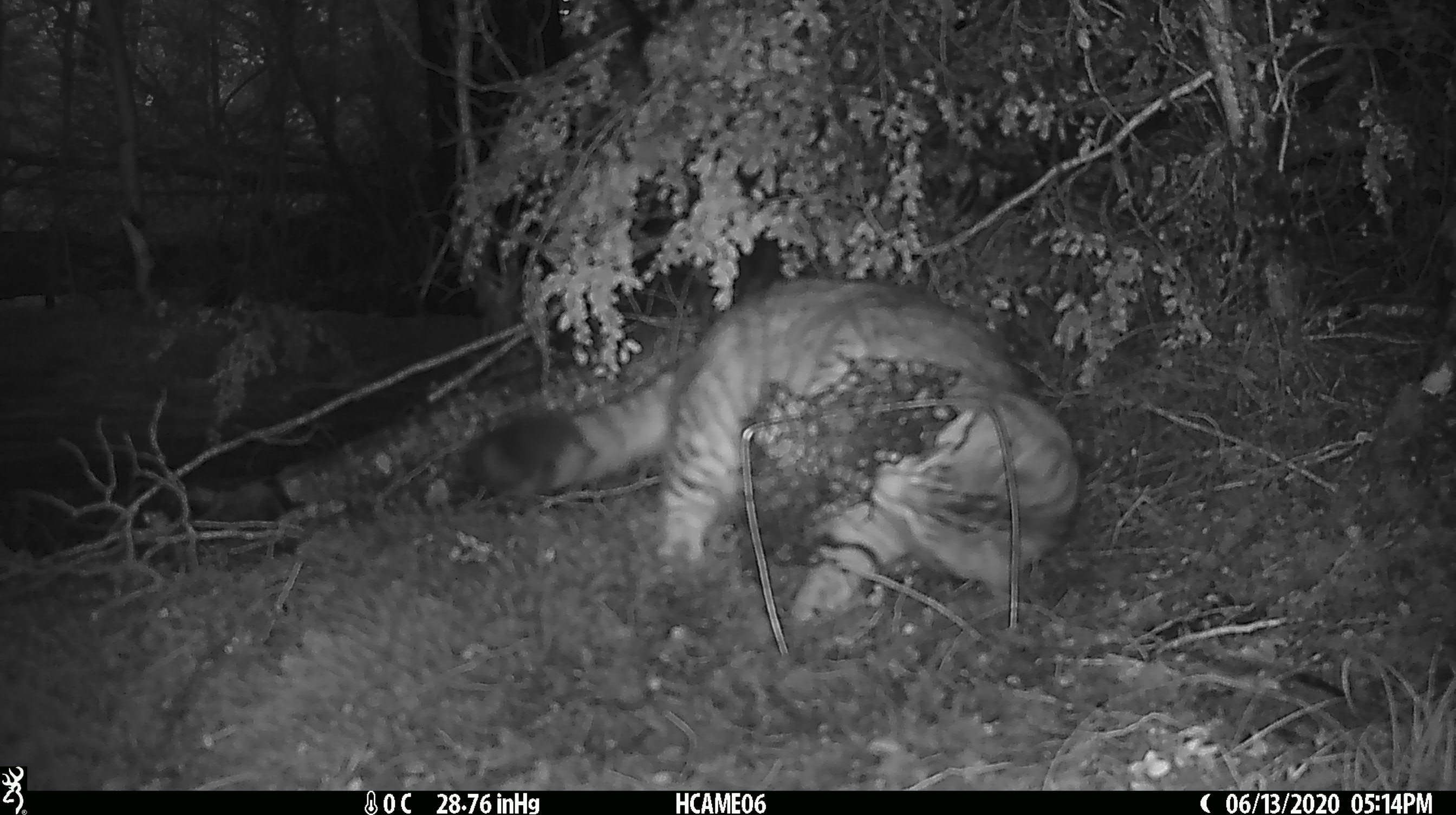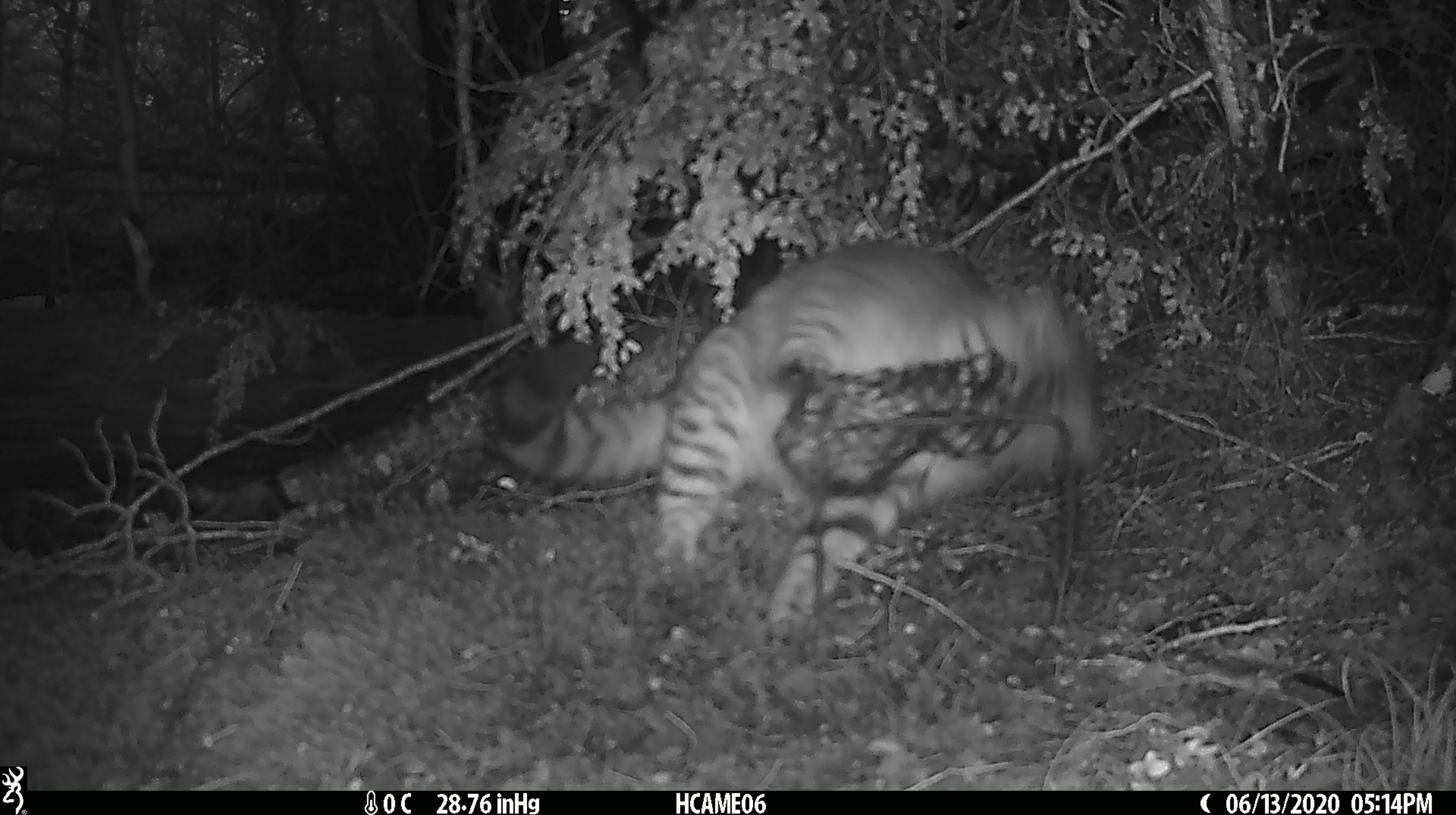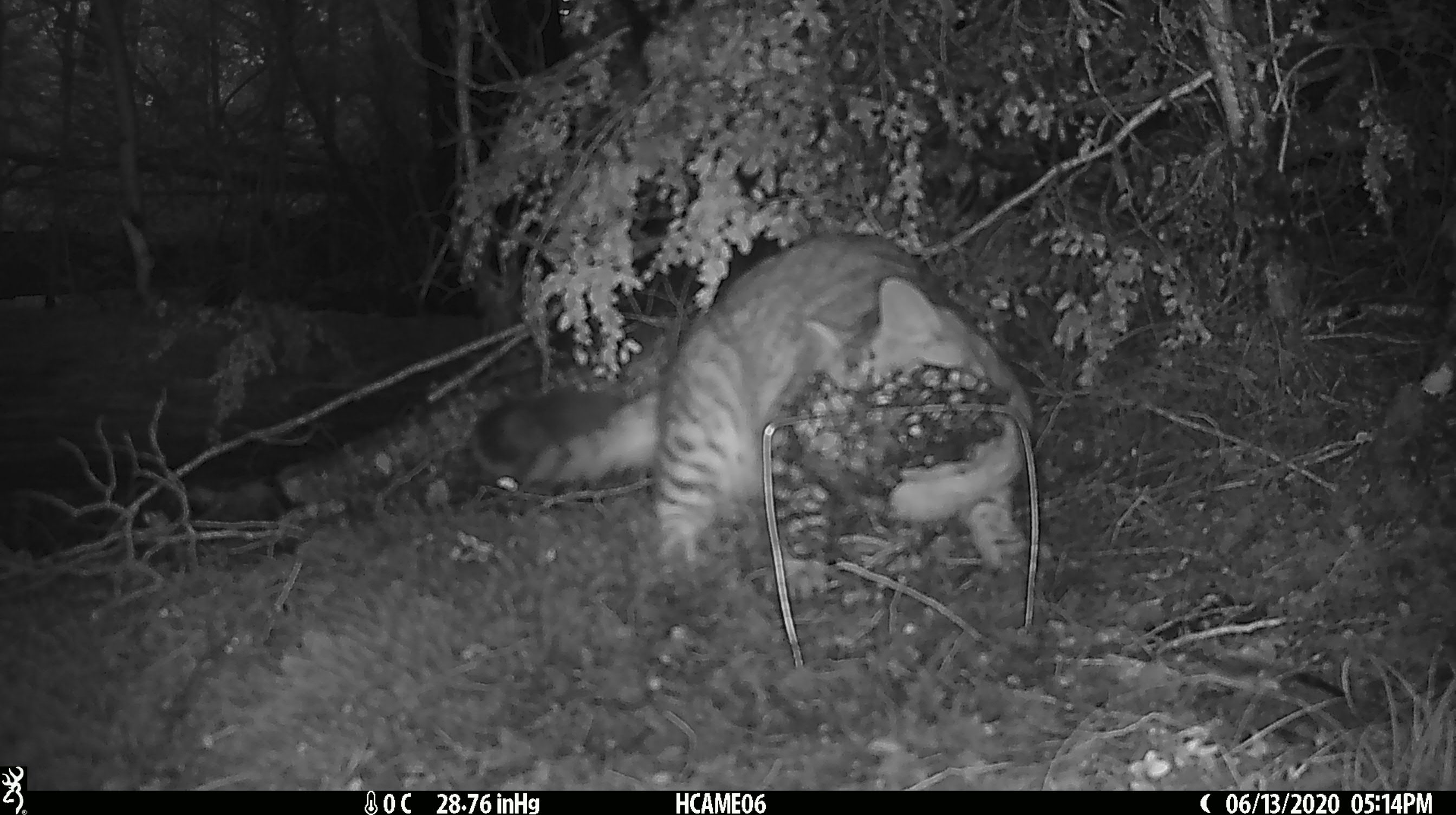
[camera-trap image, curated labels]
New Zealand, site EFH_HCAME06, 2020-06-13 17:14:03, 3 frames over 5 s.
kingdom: Animalia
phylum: Chordata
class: Mammalia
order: Carnivora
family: Felidae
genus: Felis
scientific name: Felis catus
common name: domestic cat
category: cat